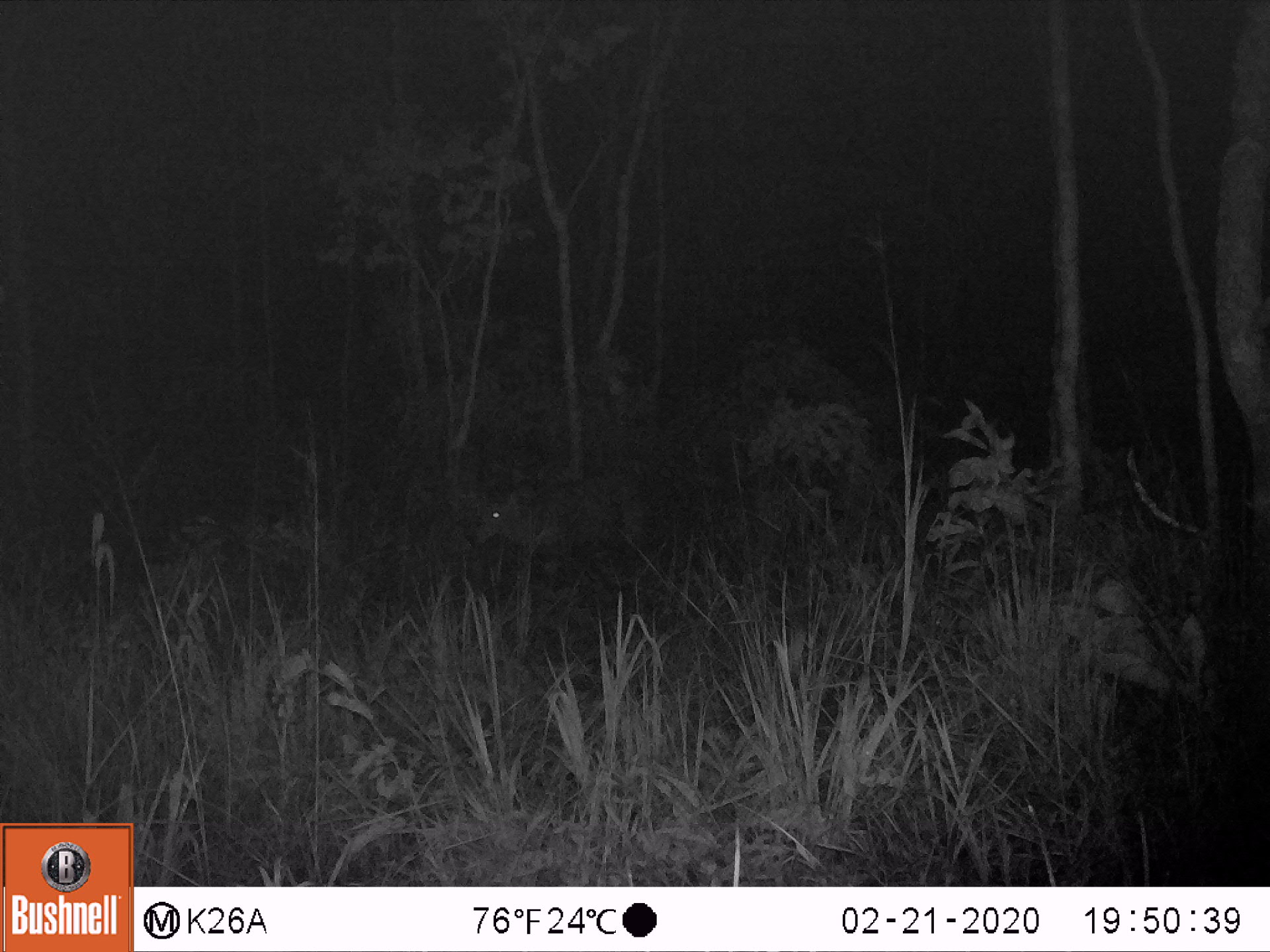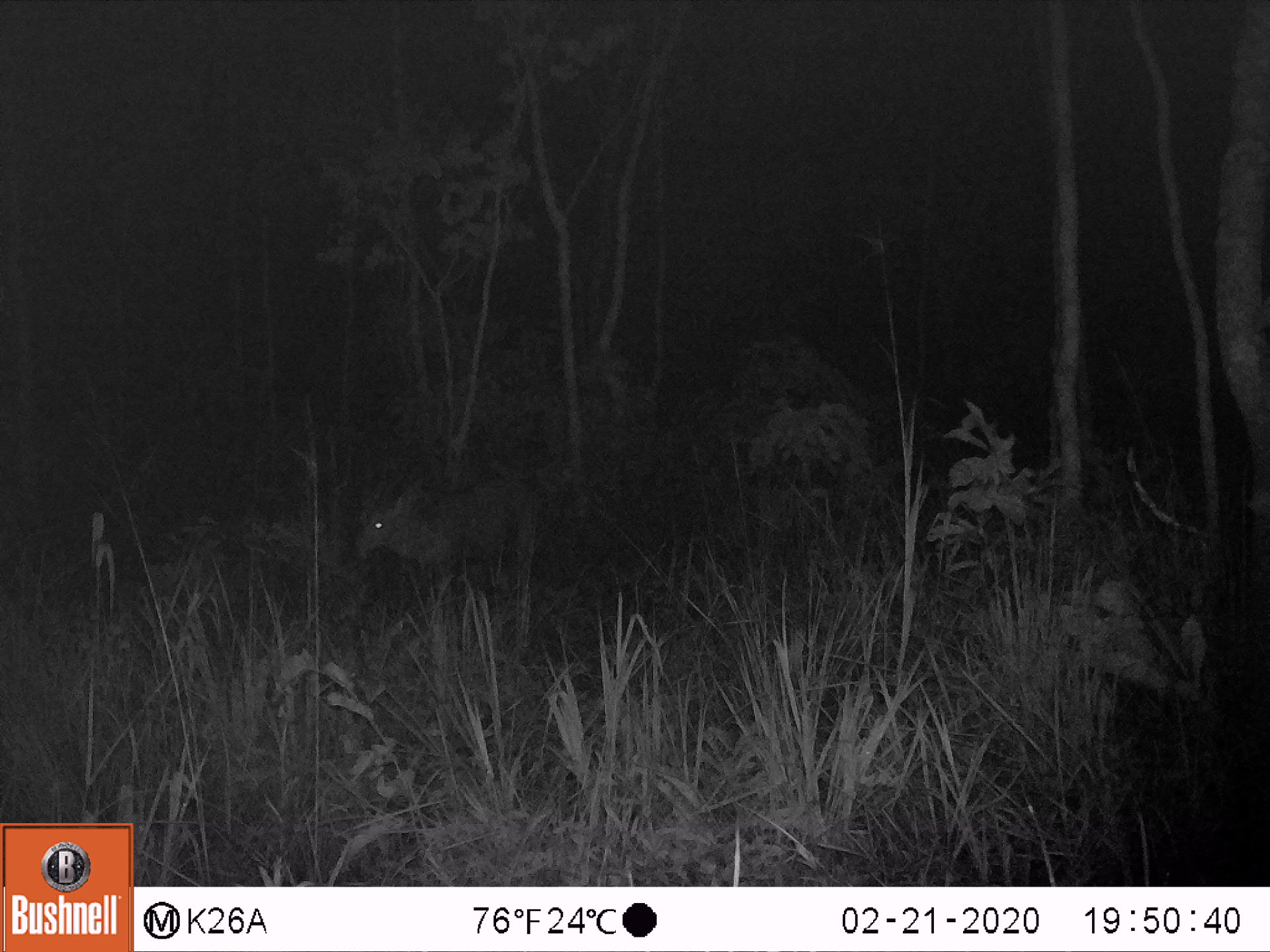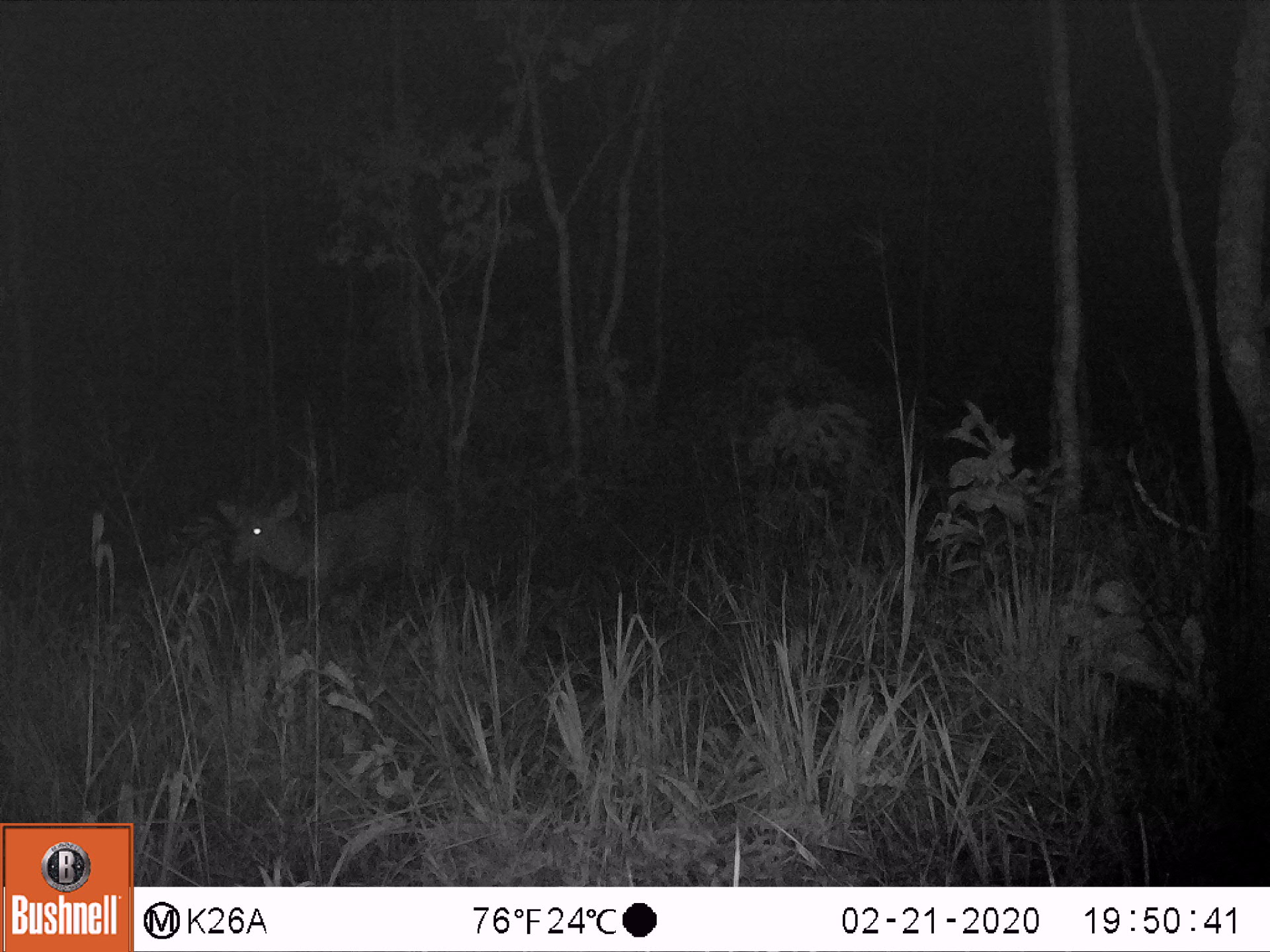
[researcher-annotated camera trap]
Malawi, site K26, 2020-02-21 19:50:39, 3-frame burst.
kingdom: Animalia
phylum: Chordata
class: Mammalia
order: Artiodactyla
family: Bovidae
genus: Tragelaphus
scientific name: Tragelaphus sylvaticus sylvaticus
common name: cape bushbuck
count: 1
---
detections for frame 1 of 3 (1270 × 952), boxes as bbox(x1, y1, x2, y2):
cape bushbuck: bbox(458, 447, 671, 582)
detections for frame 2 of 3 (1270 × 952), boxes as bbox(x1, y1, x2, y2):
cape bushbuck: bbox(337, 437, 529, 592)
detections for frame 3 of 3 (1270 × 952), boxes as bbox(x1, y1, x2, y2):
cape bushbuck: bbox(205, 478, 447, 597)